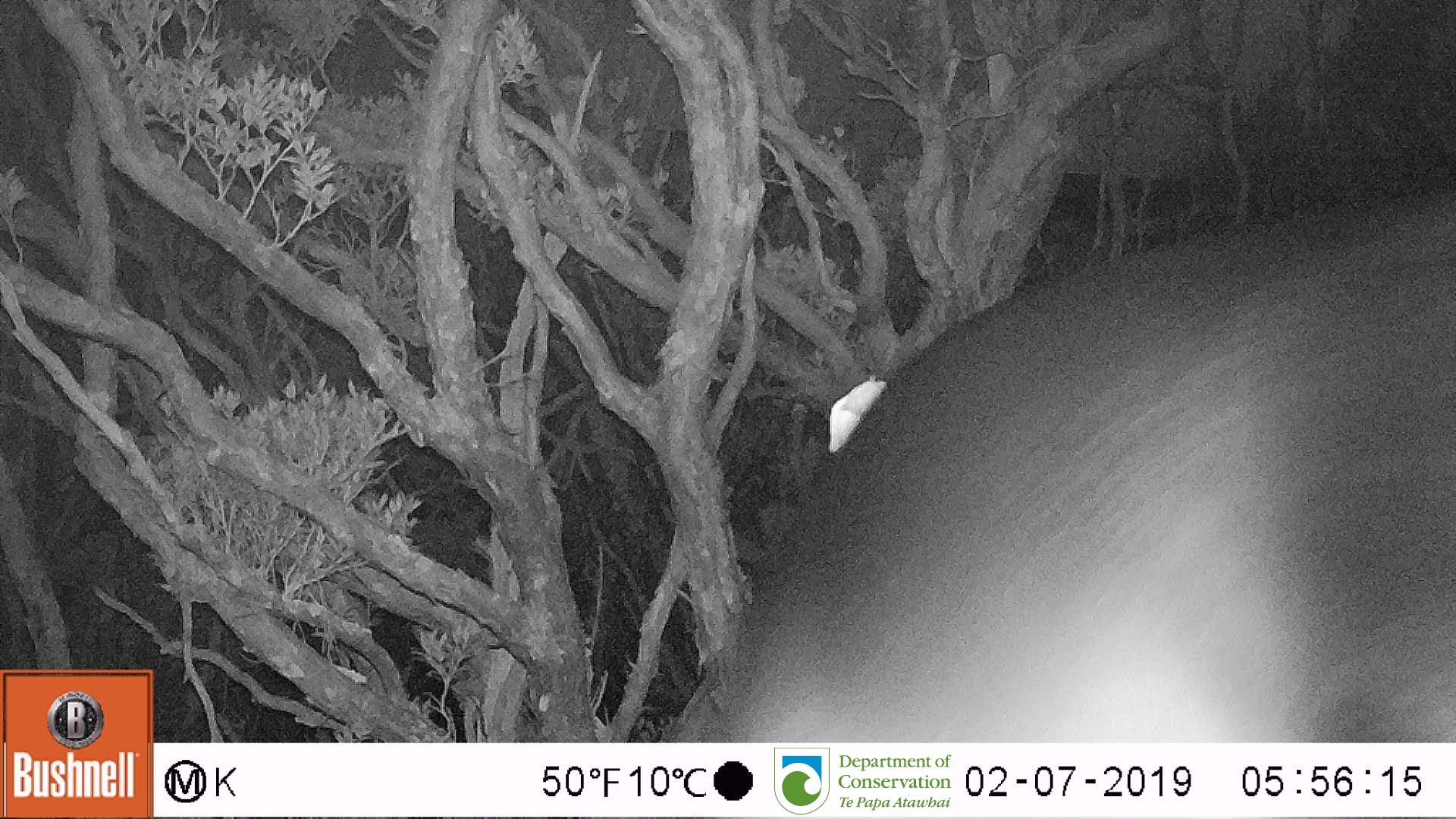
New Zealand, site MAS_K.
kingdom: Animalia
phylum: Chordata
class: Mammalia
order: Carnivora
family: Otariidae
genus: Phocarctos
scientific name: Phocarctos hookeri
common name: new zealand sea lion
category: sealion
Sealion (new zealand sea lion) (Phocarctos hookeri).